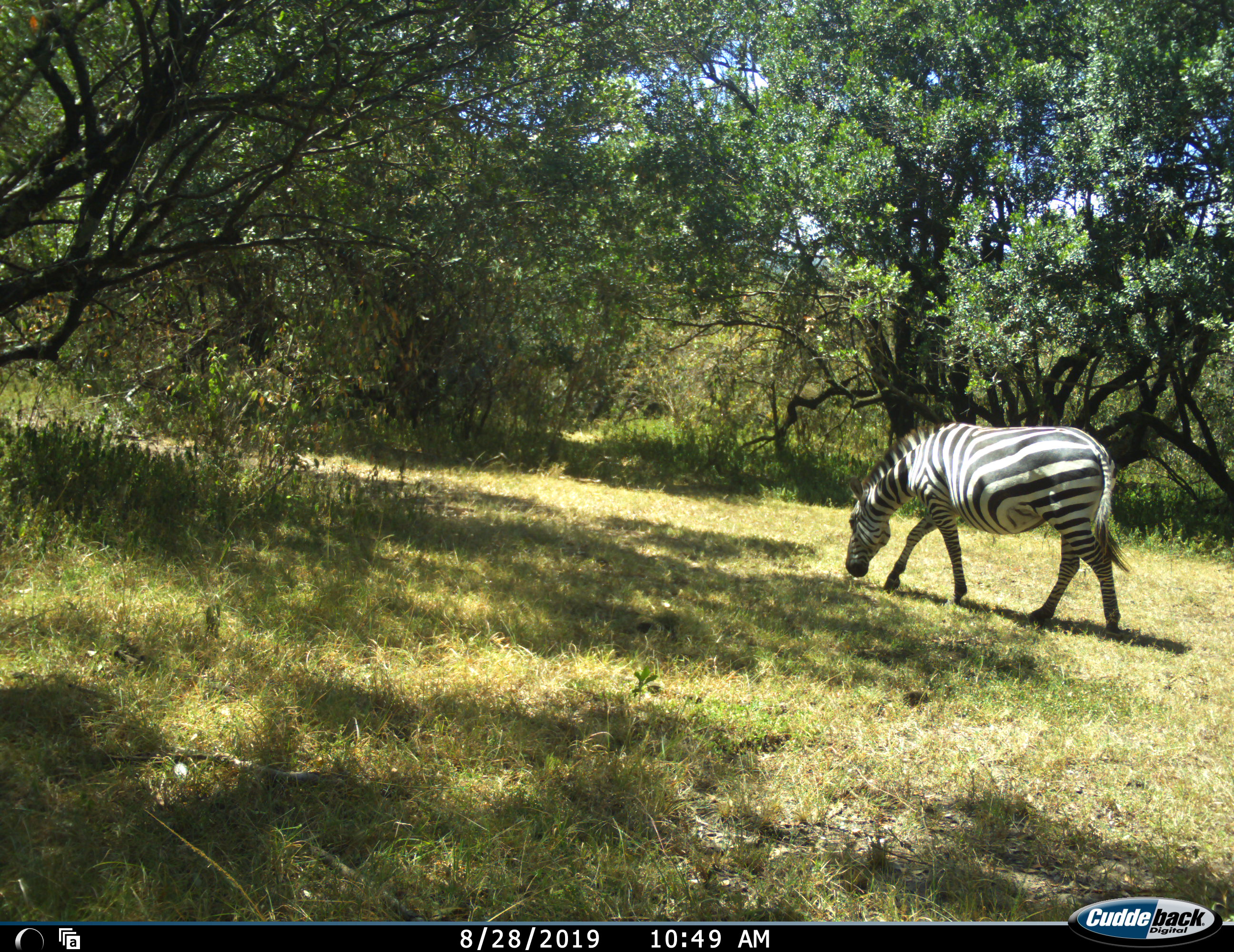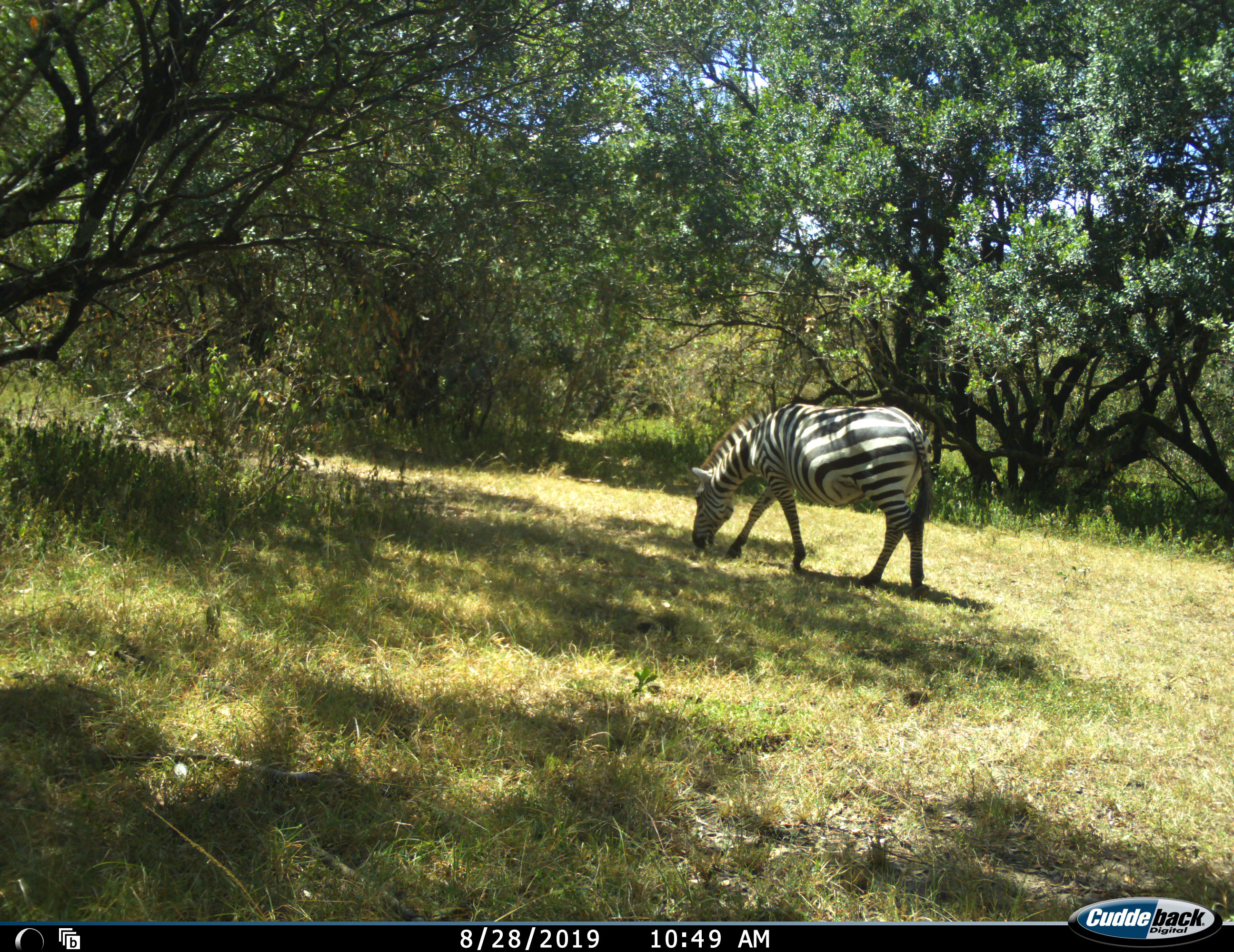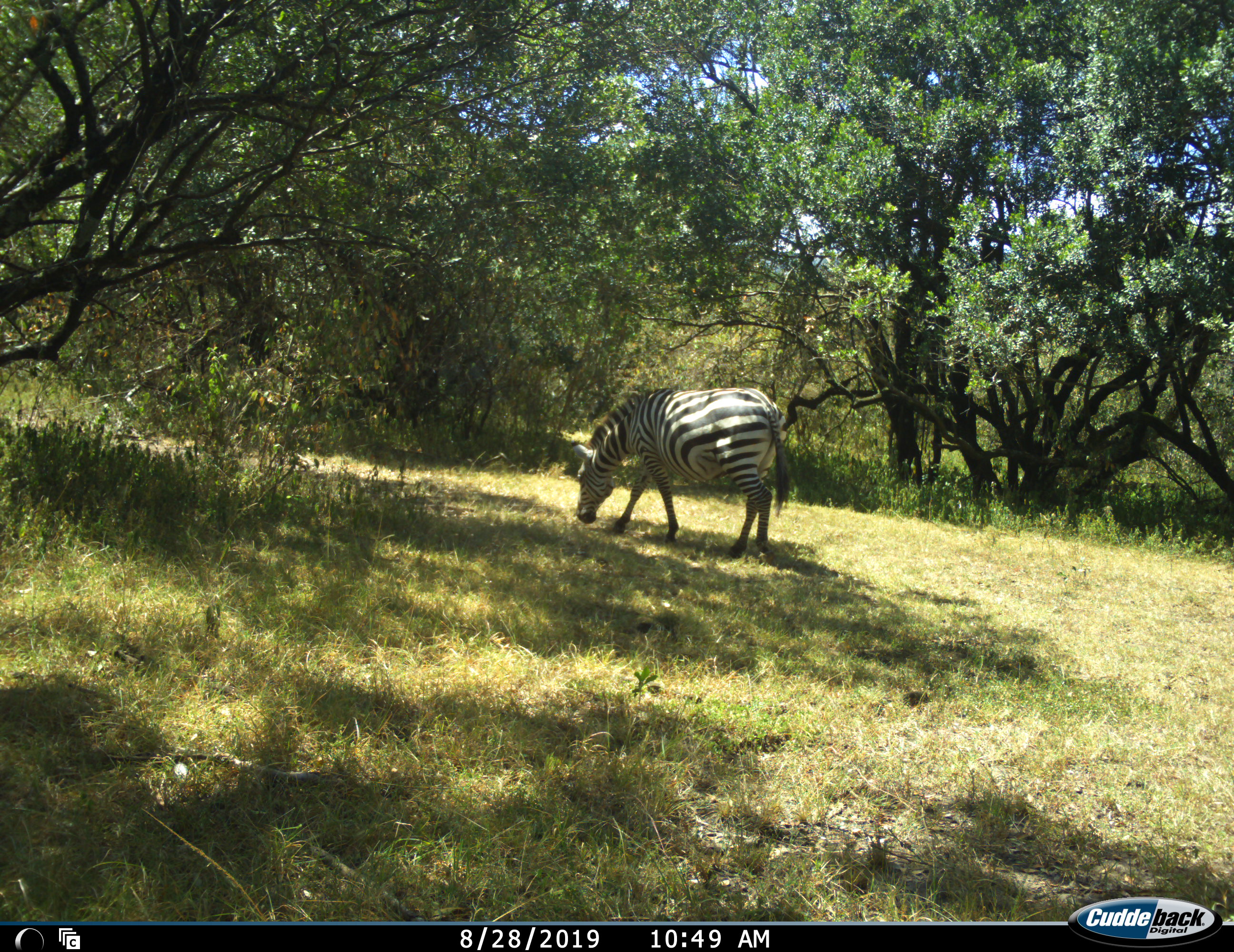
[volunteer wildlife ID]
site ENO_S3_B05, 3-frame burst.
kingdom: Animalia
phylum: Chordata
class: Mammalia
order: Perissodactyla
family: Equidae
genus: Equus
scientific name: Equus quagga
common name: plains zebra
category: zebraplains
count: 1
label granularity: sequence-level